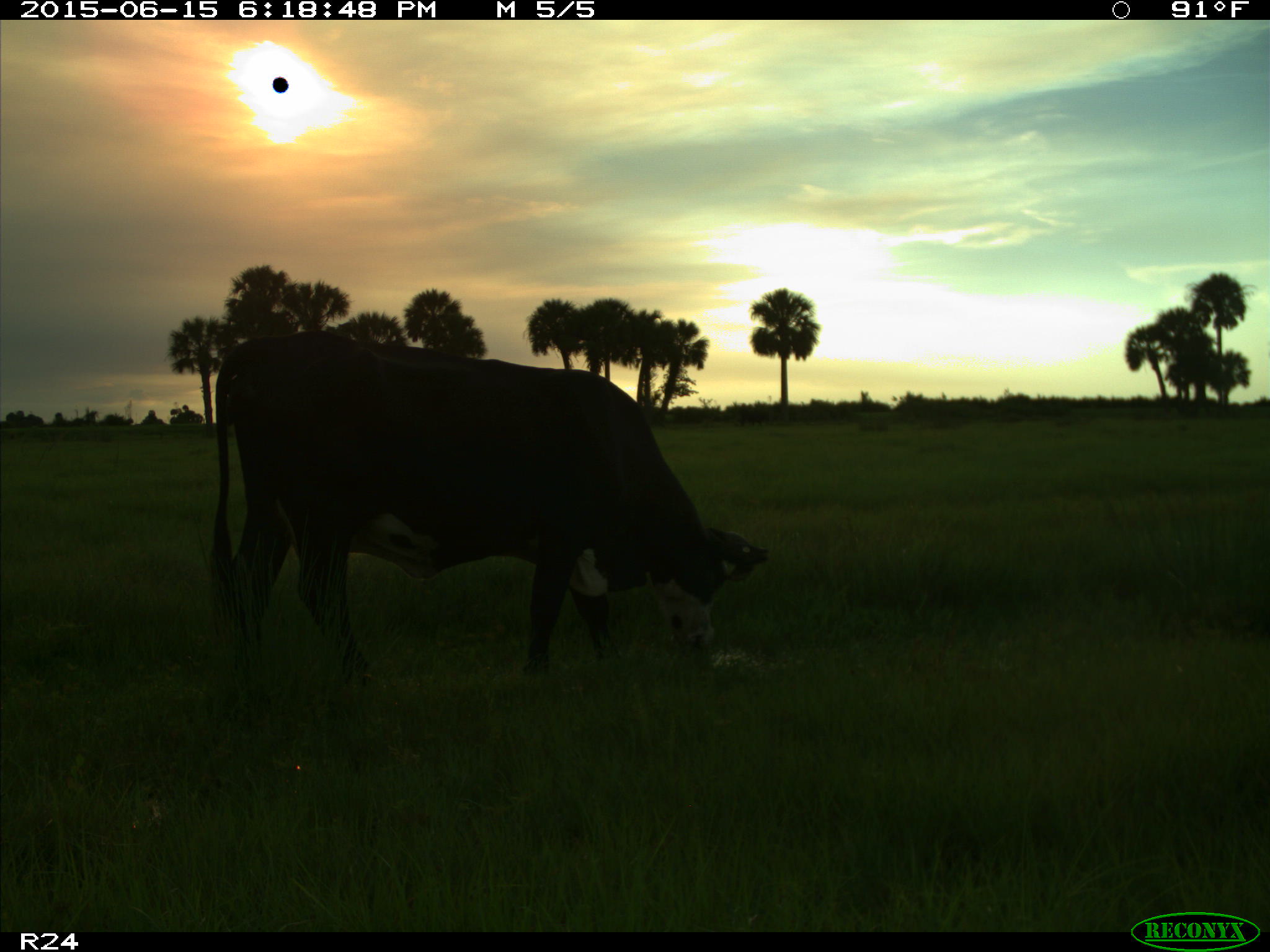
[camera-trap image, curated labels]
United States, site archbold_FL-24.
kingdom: Animalia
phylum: Chordata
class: Mammalia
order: Artiodactyla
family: Bovidae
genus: Bos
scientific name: Bos taurus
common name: domestic cow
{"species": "Bos taurus (domestic cow)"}